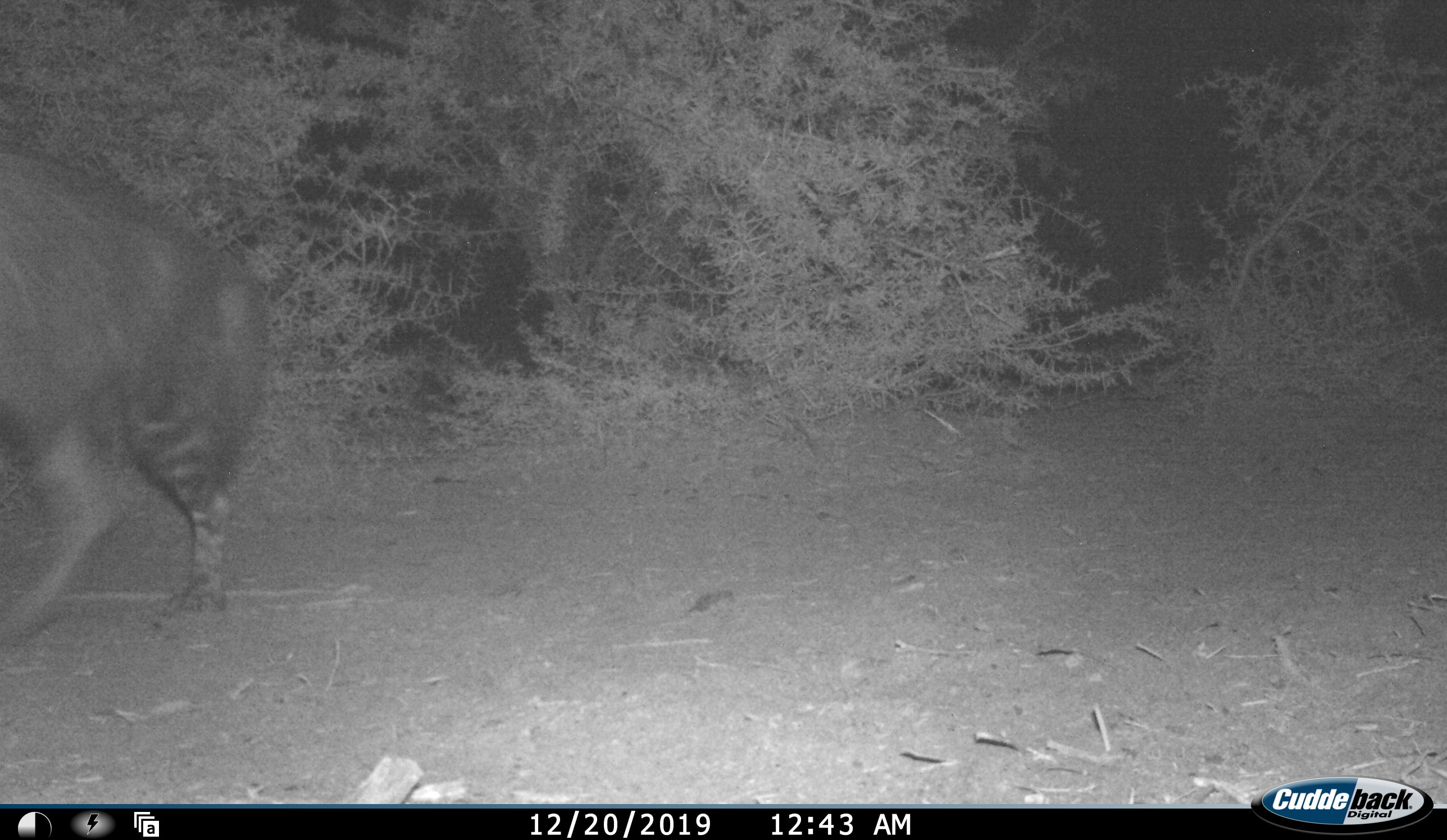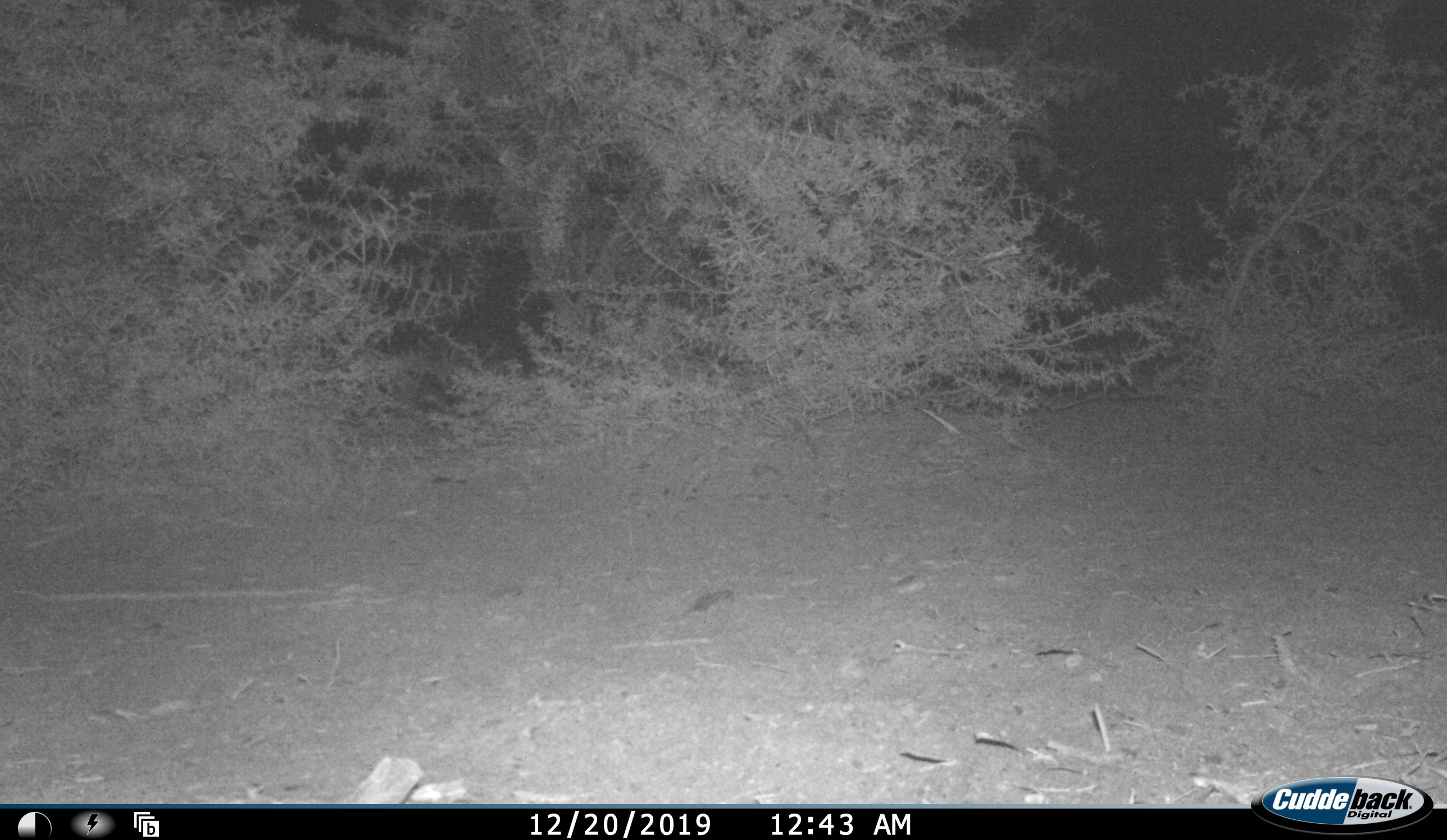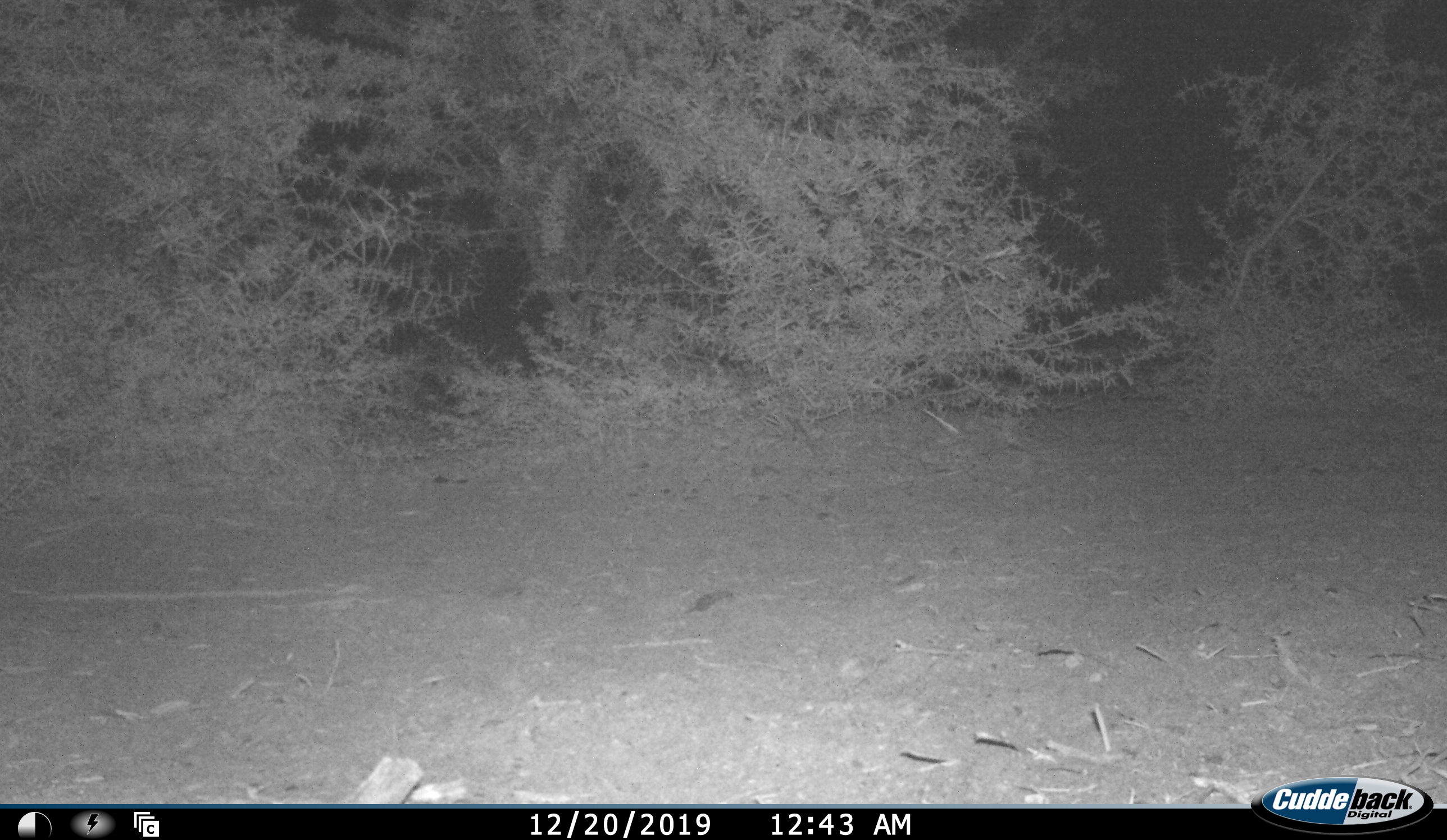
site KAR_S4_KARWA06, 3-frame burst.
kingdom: Animalia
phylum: Chordata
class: Mammalia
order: Carnivora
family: Hyaenidae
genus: Parahyaena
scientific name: Parahyaena brunnea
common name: brown hyena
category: hyenabrown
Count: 1.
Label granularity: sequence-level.